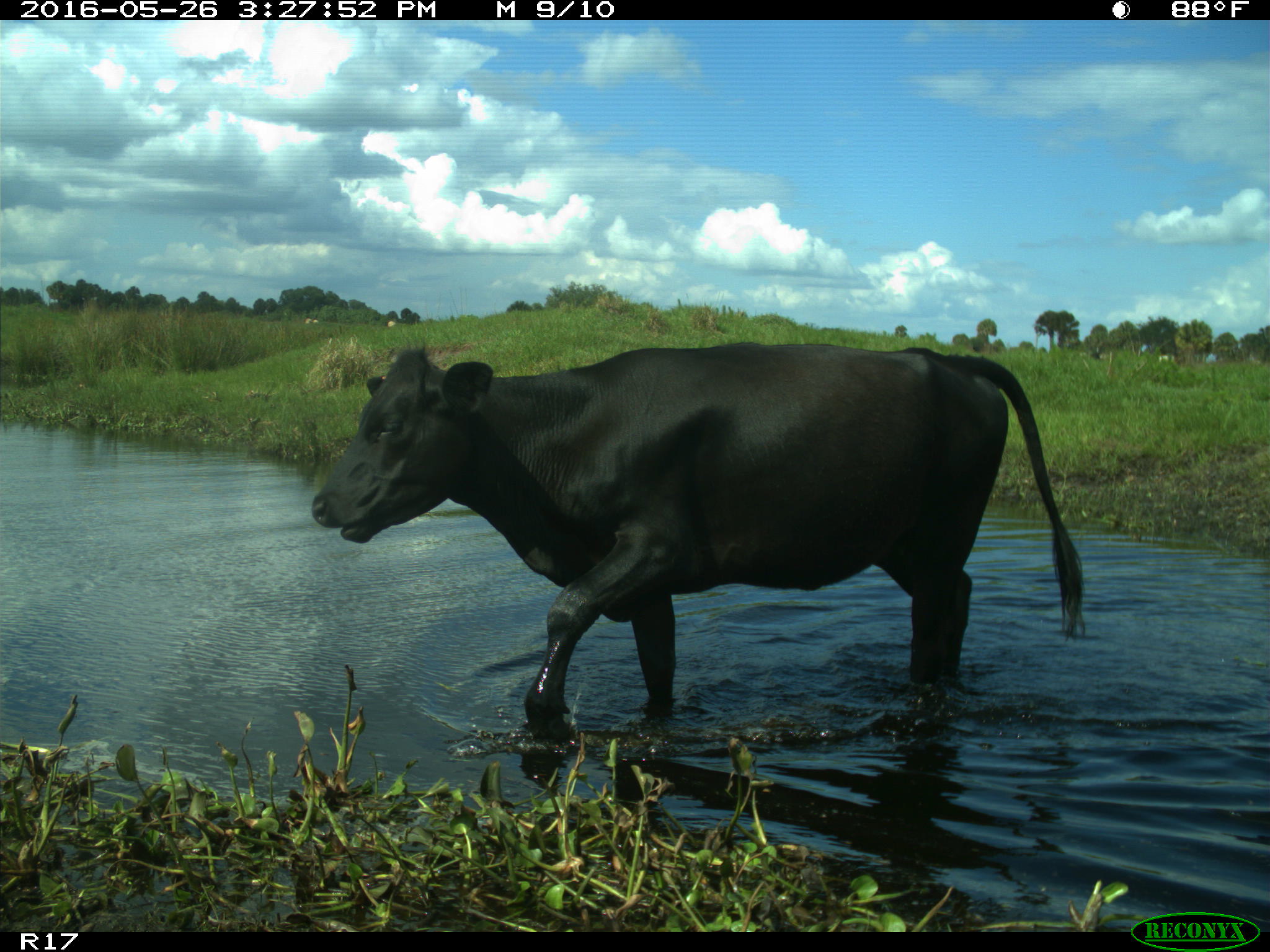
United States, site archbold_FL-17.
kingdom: Animalia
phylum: Chordata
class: Mammalia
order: Artiodactyla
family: Bovidae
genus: Bos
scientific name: Bos taurus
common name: domestic cow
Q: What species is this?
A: Bos taurus (domestic cow).